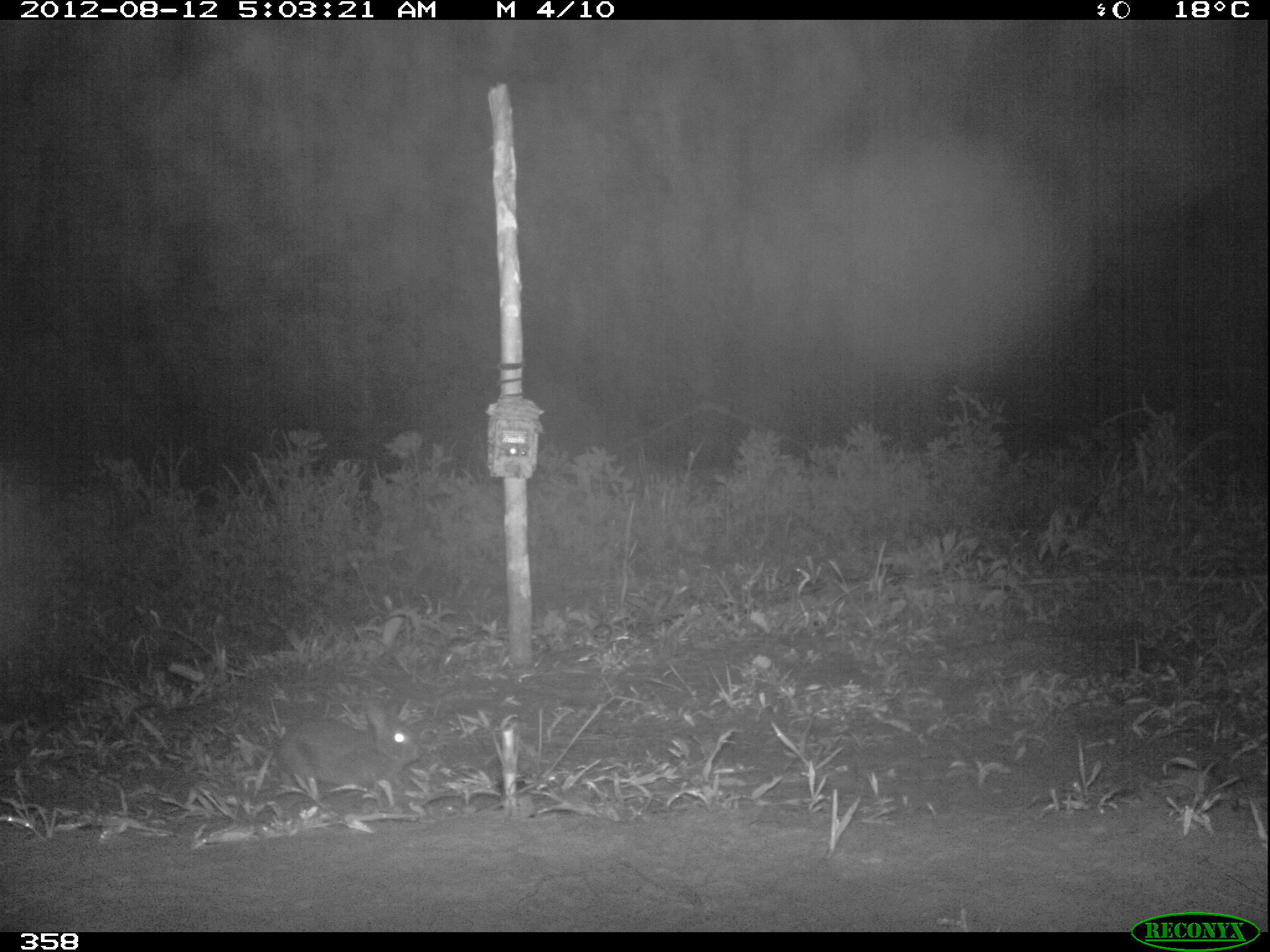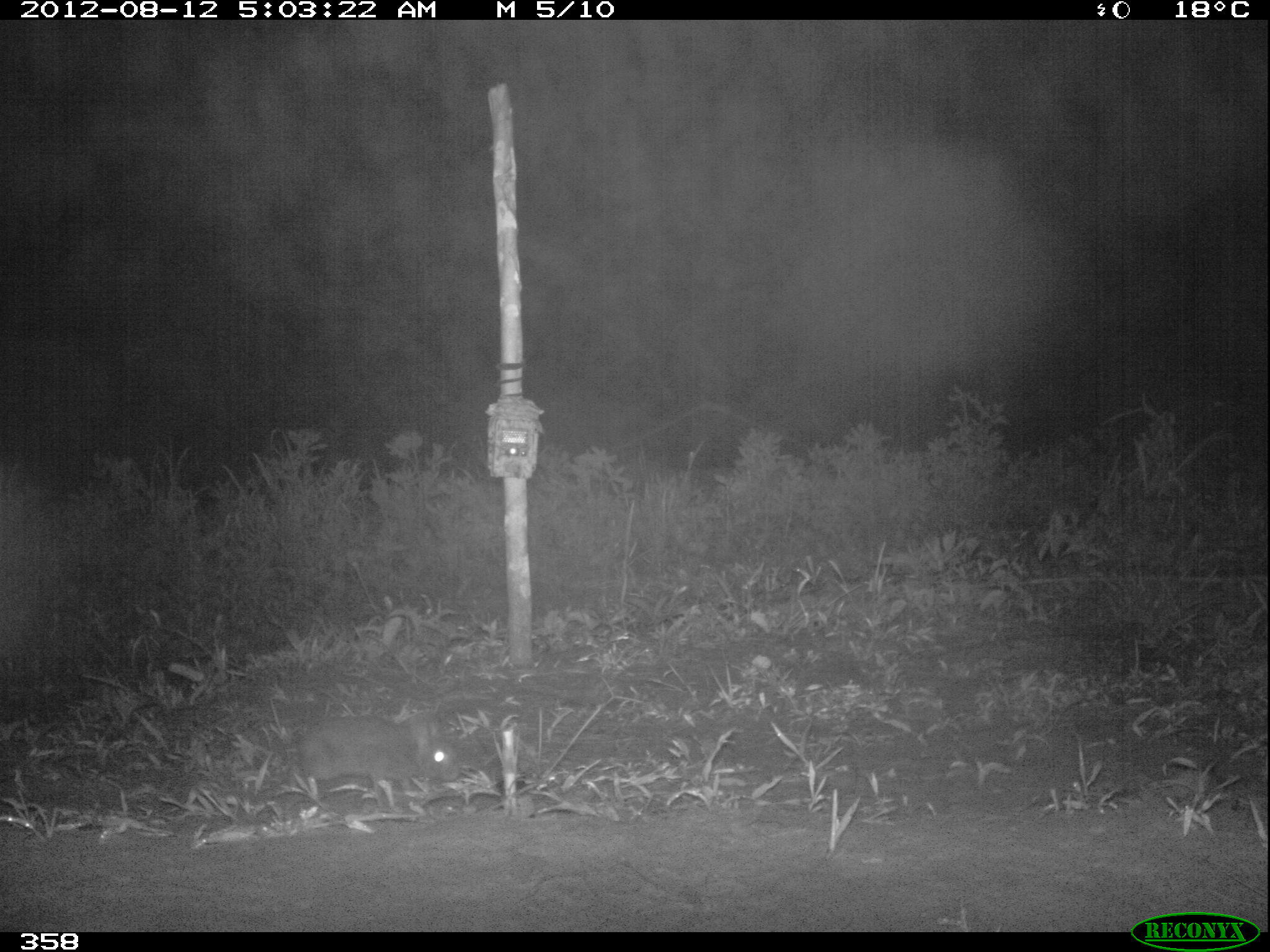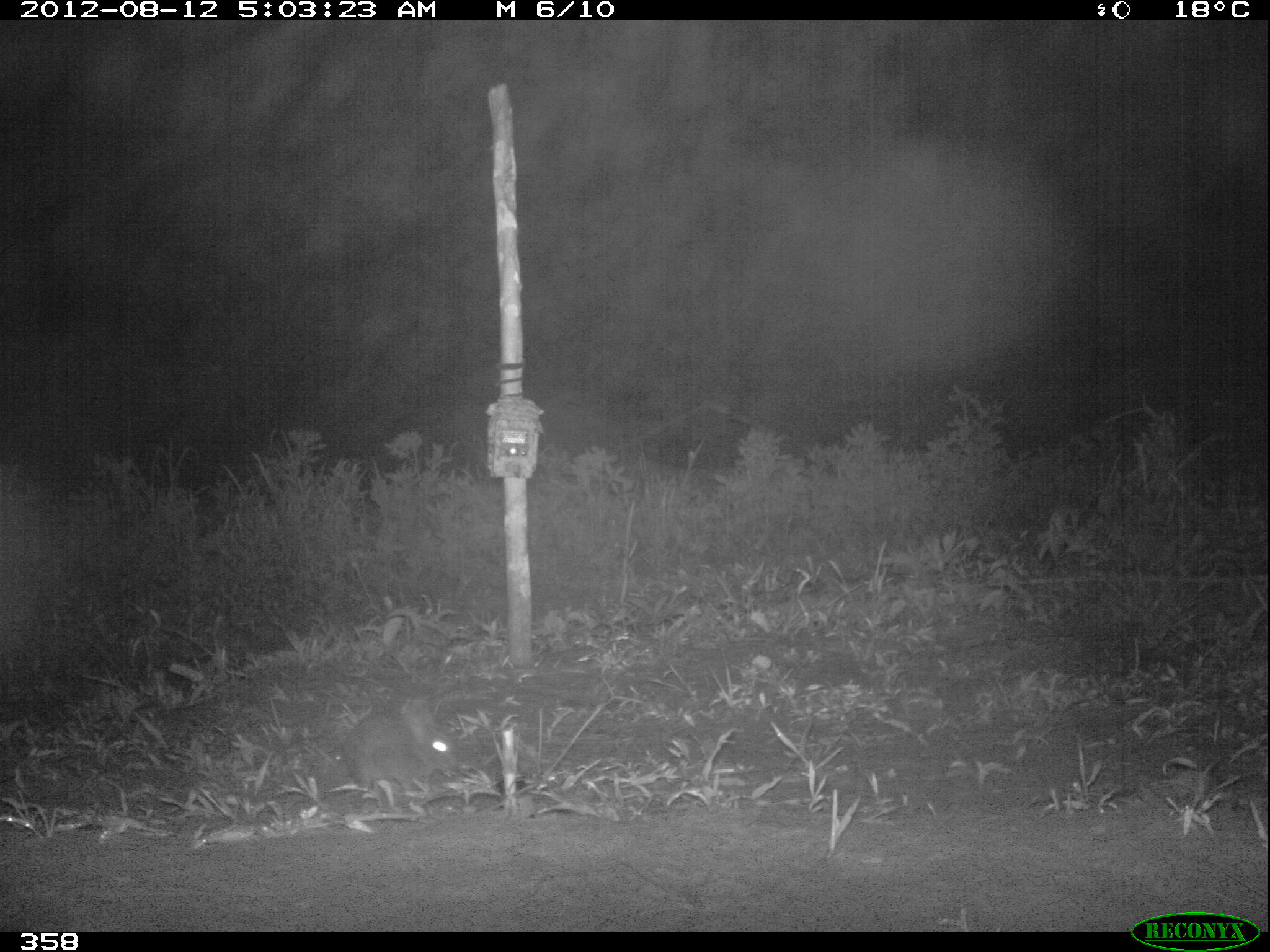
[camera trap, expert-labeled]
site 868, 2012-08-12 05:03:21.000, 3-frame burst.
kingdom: Animalia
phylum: Chordata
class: Mammalia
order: Lagomorpha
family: Leporidae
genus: Sylvilagus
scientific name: Sylvilagus brasiliensis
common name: tapeti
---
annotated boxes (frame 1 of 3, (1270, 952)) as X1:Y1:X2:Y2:
sylvilagus brasiliensis: 277:696:425:810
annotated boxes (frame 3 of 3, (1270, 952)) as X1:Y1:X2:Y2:
sylvilagus brasiliensis: 338:696:458:790